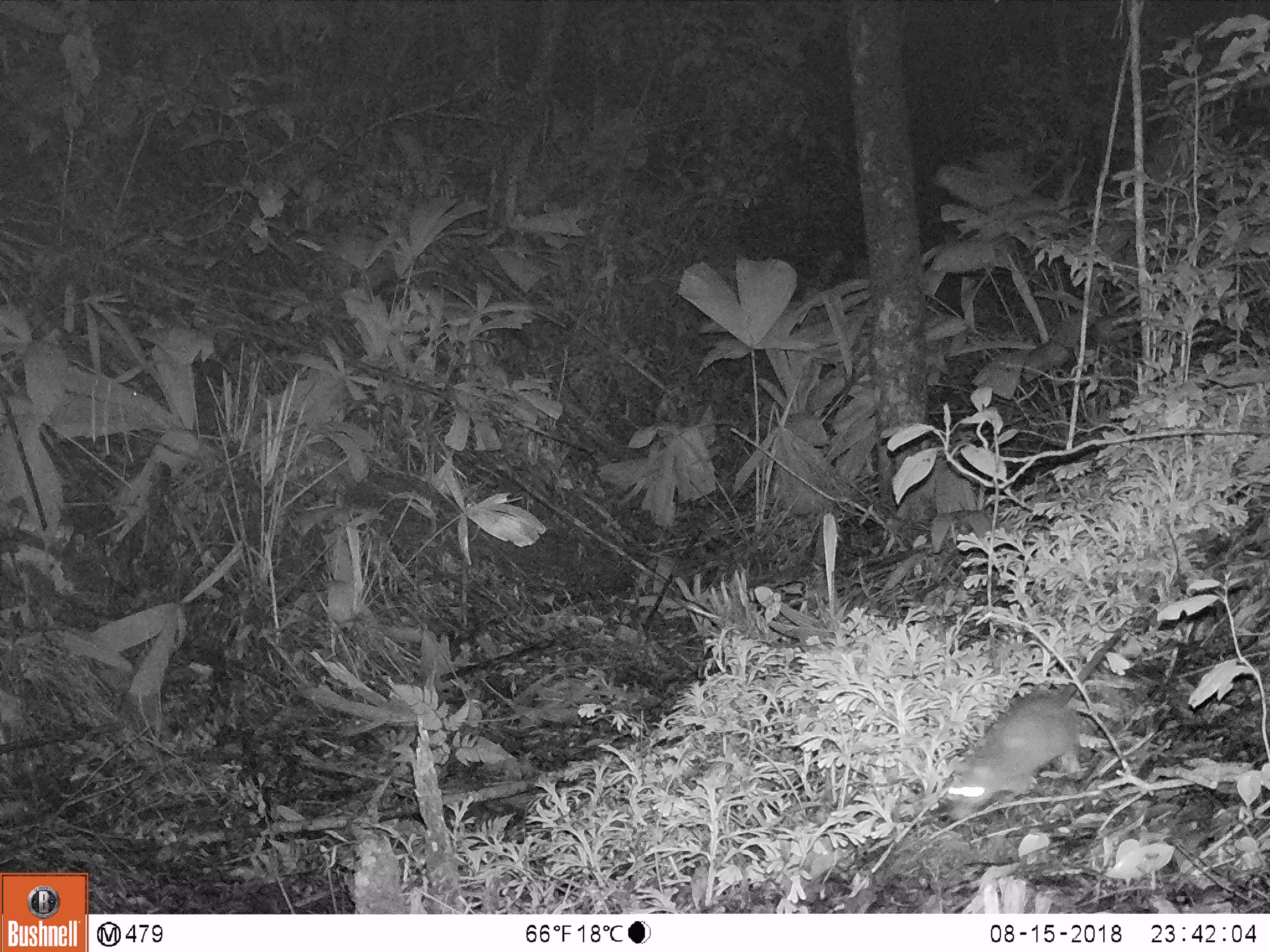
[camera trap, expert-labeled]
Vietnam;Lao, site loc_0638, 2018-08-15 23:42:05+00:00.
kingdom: Animalia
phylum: Chordata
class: Mammalia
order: Rodentia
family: Muridae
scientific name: Muridae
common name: old-world mice and rats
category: unidentified murid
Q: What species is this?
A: Unidentified murid (old-world mice and rats) (Muridae).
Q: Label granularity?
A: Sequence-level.